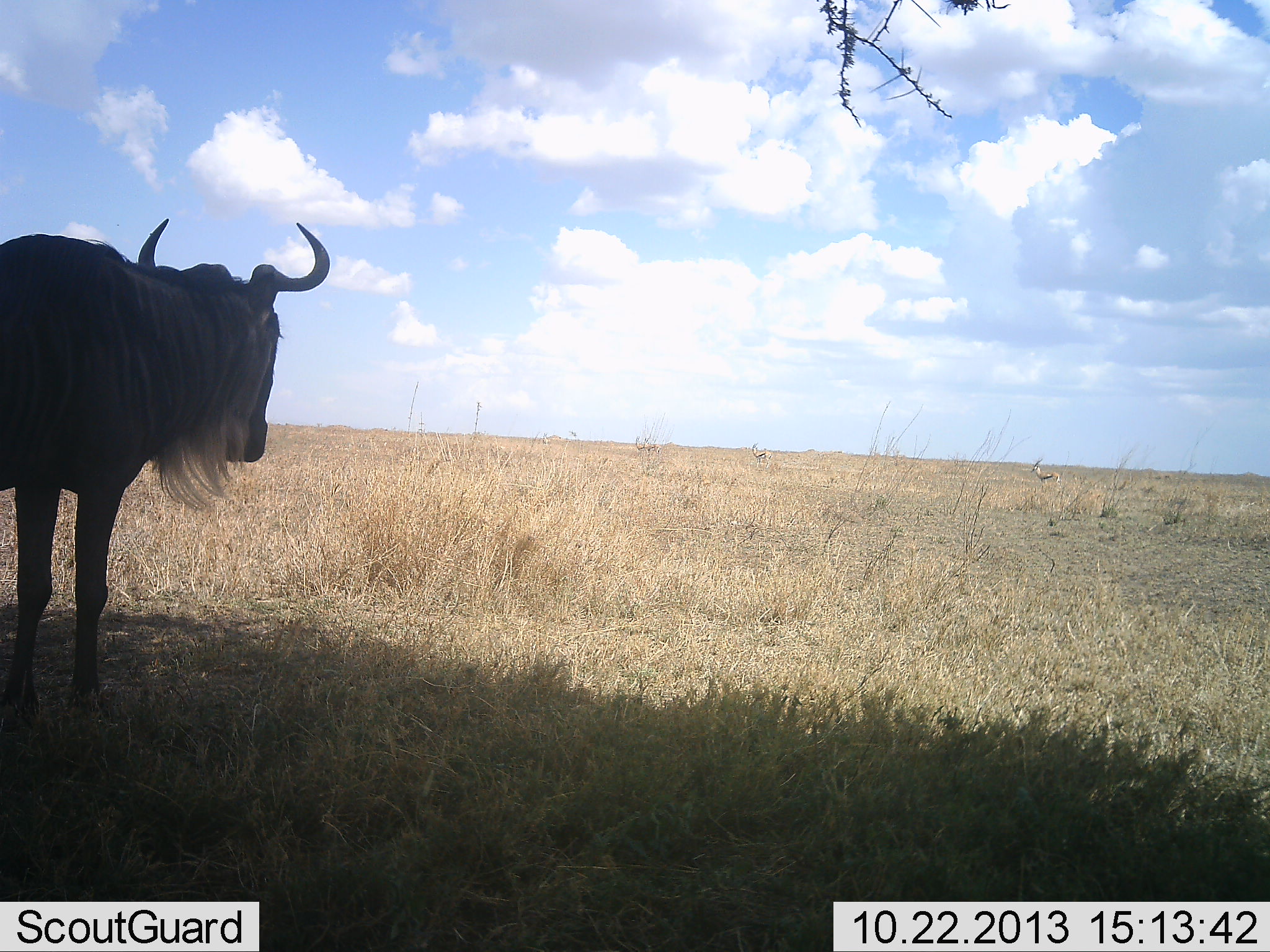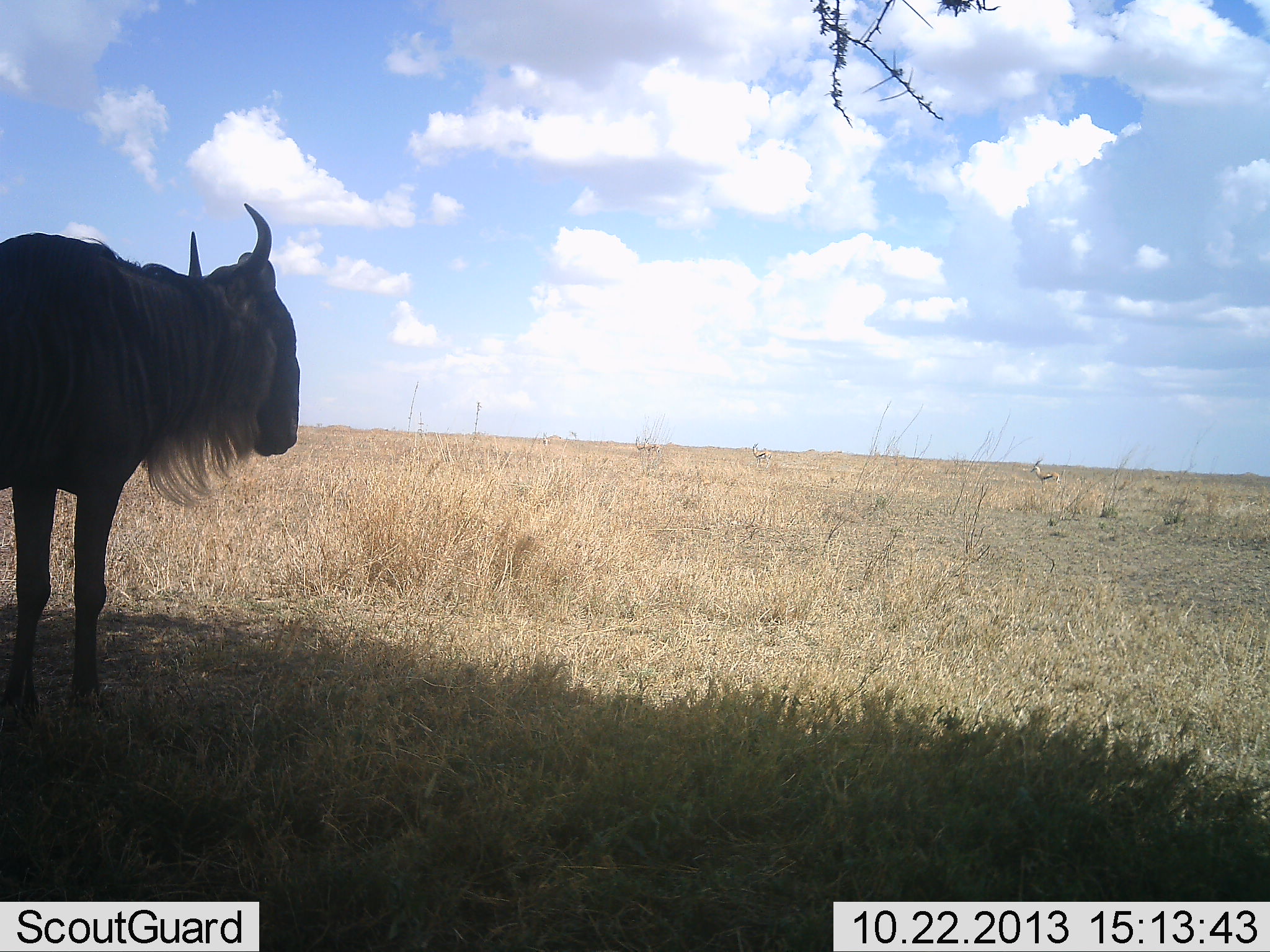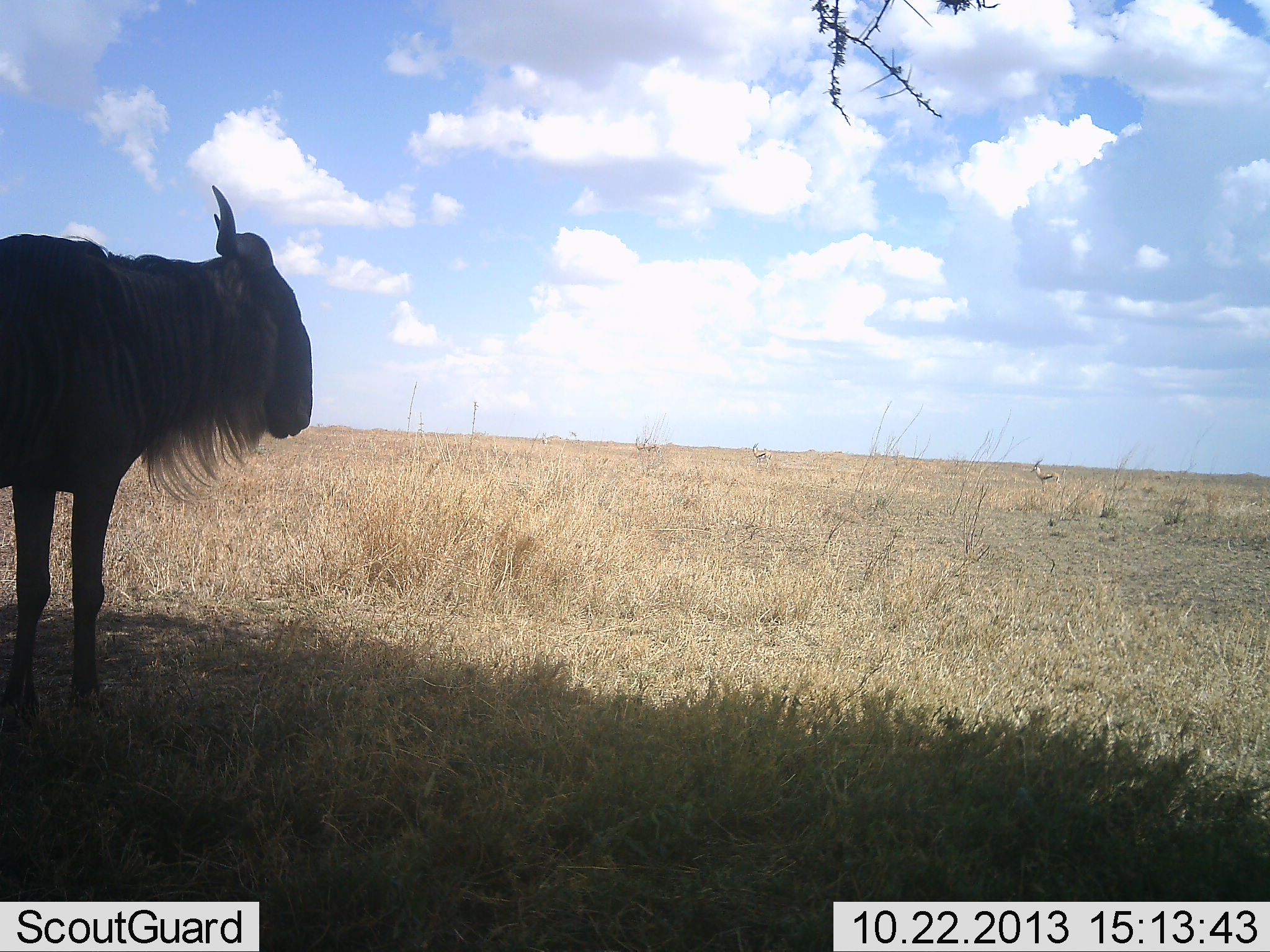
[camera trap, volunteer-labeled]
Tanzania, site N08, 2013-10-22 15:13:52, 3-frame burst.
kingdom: Animalia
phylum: Chordata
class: Mammalia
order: Artiodactyla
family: Bovidae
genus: Connochaetes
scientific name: Connochaetes taurinus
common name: blue wildebeest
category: wildebeest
Wildebeest (blue wildebeest) (Connochaetes taurinus), count 1. Behavior (volunteer vote fractions): standing 100%, resting 0%, moving 0%, interacting 0%. Young present (vote fraction): 0%. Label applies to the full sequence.